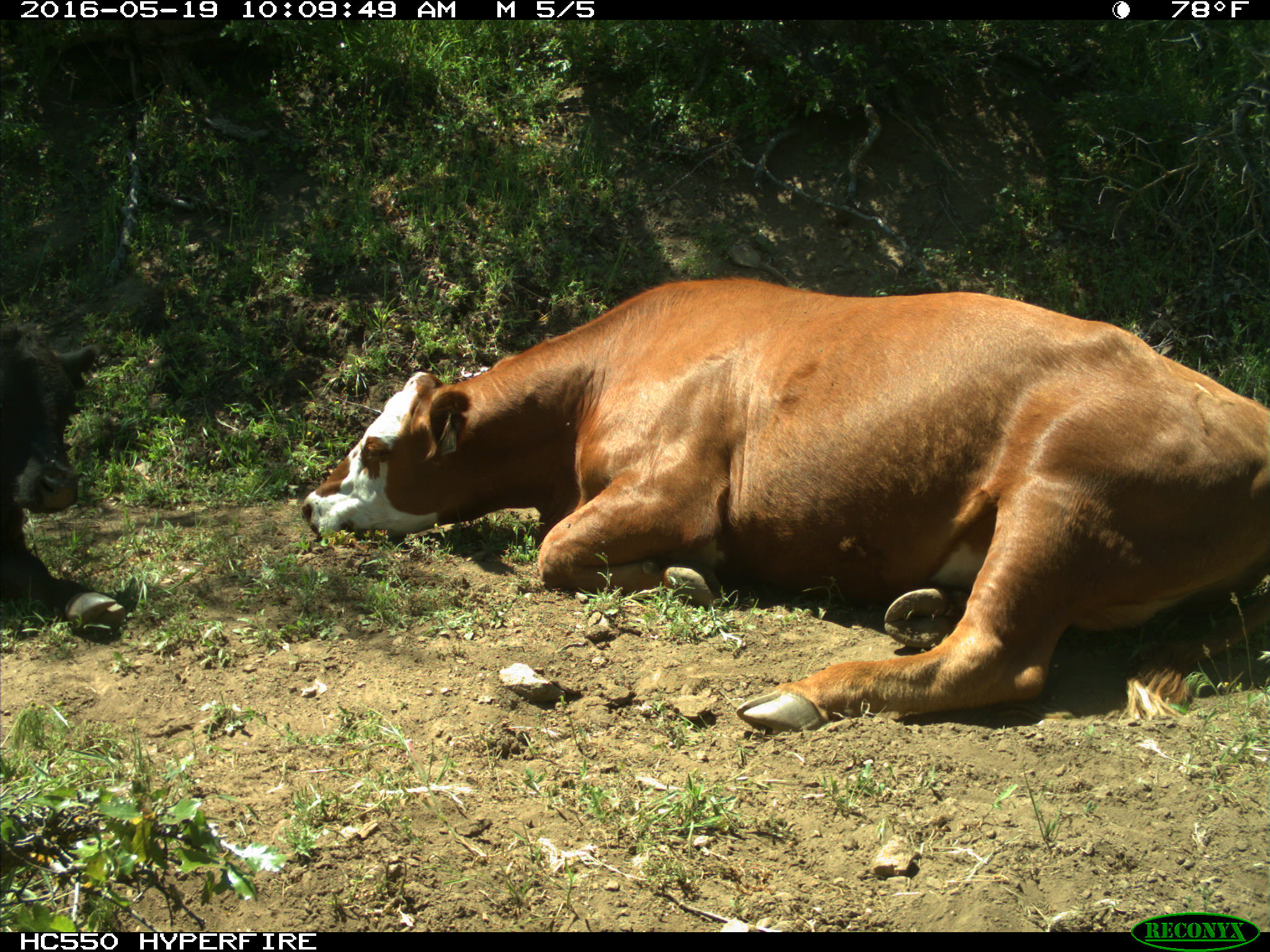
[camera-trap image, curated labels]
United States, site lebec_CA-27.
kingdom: Animalia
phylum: Chordata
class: Mammalia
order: Artiodactyla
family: Bovidae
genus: Bos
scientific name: Bos taurus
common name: domestic cow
Bos taurus (domestic cow).